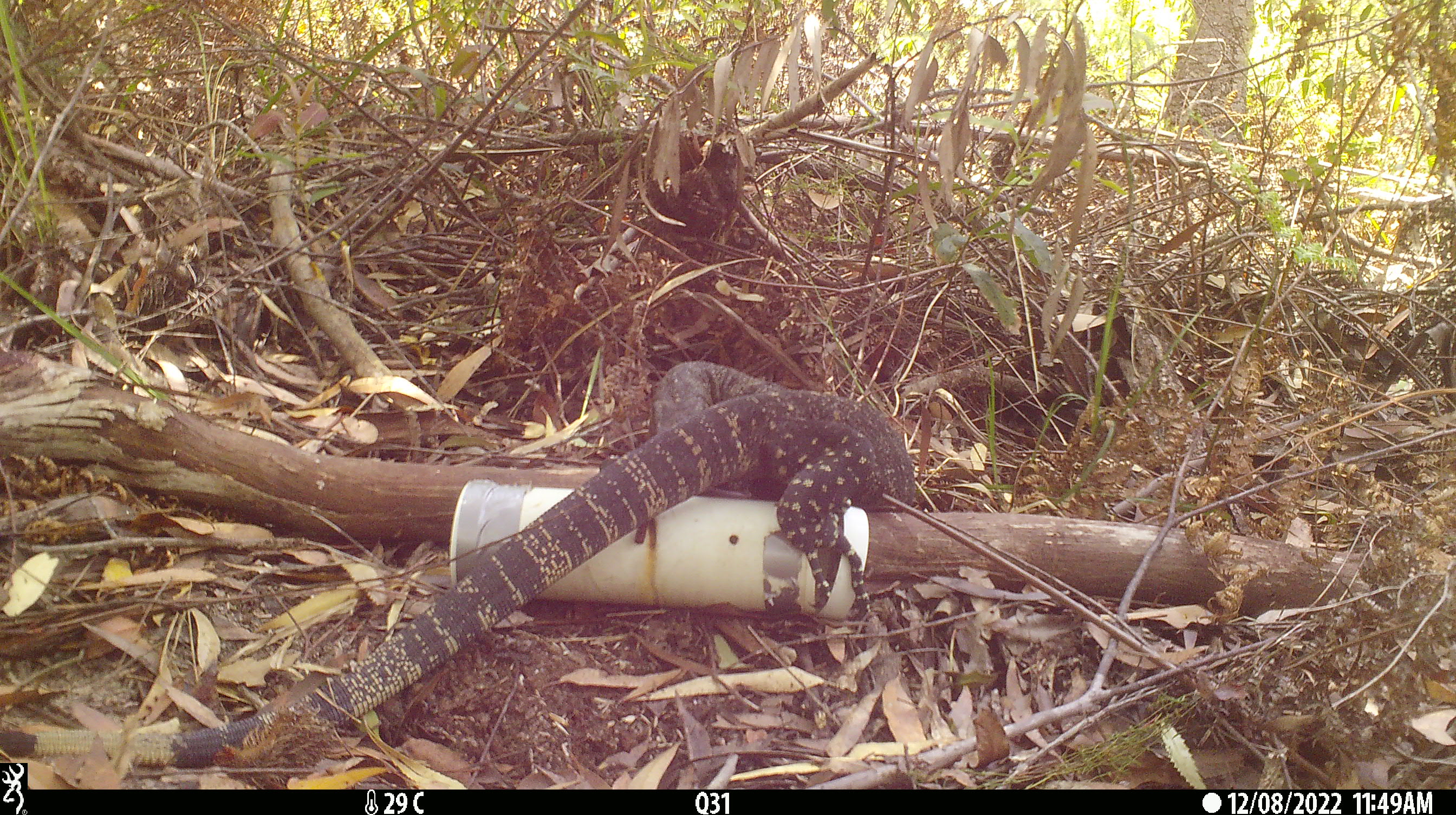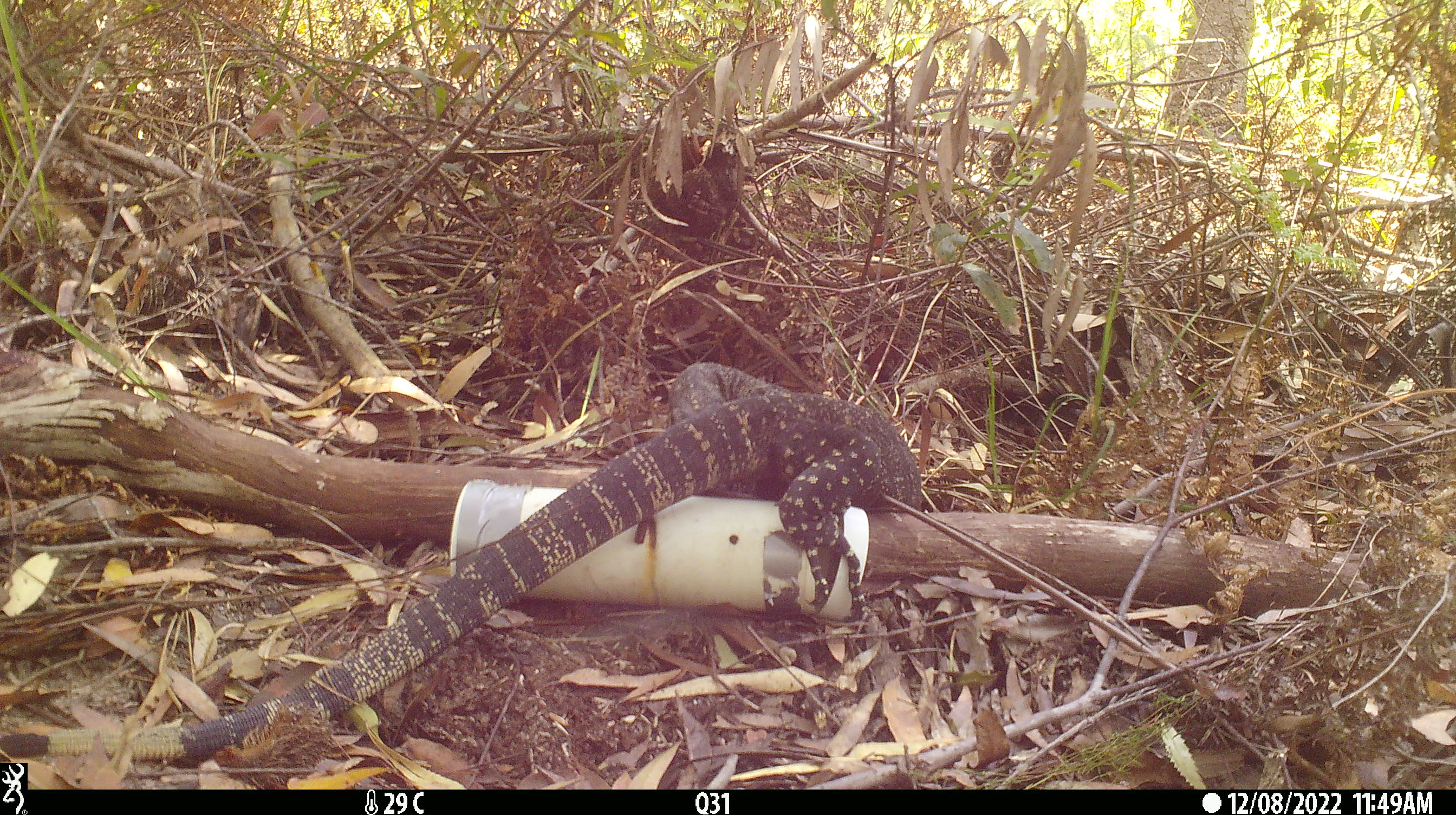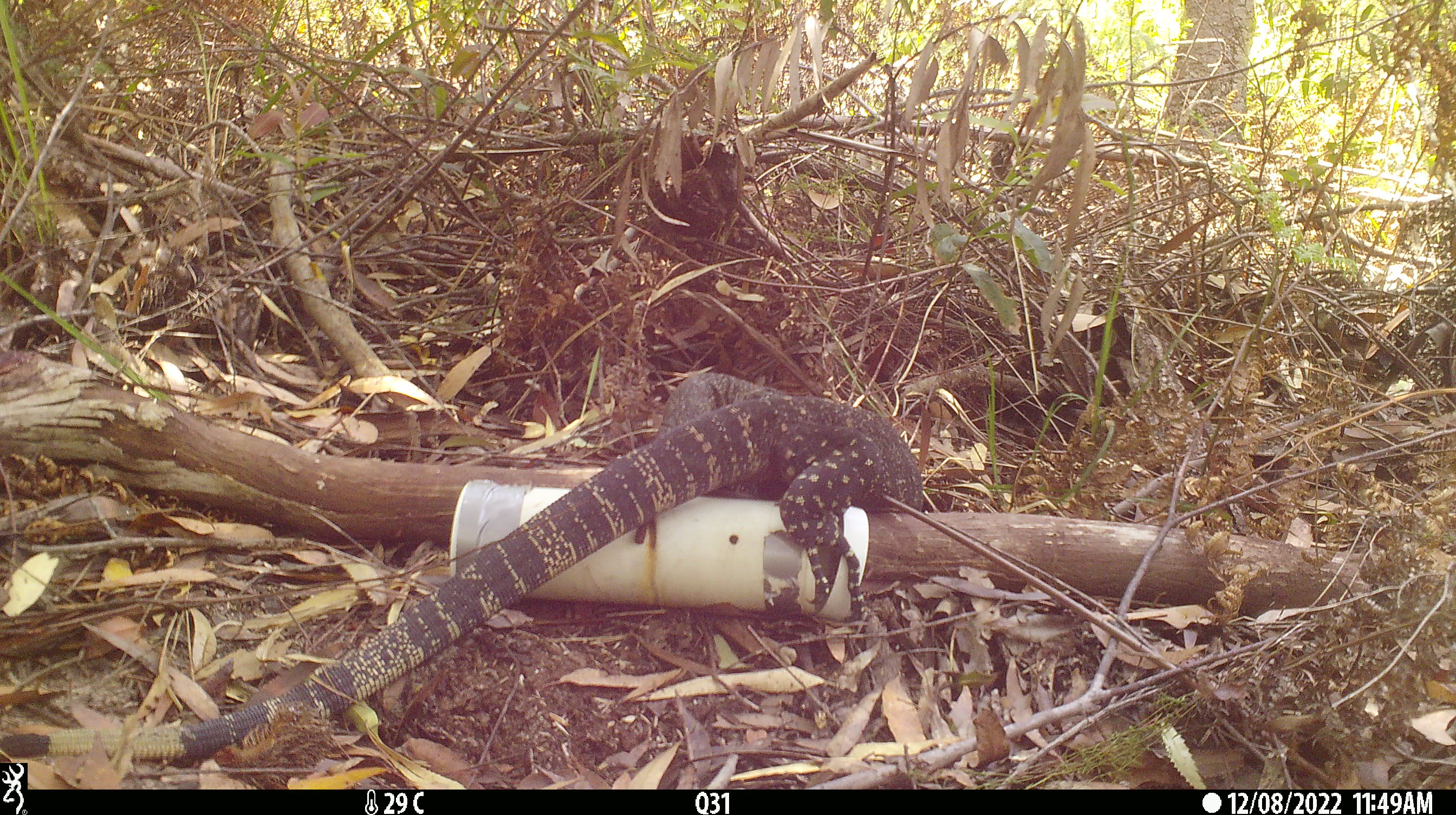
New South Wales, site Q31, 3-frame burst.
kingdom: Animalia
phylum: Chordata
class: Reptilia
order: Squamata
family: Varanidae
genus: Varanus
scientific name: Varanus varius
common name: lace monitor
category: goanna